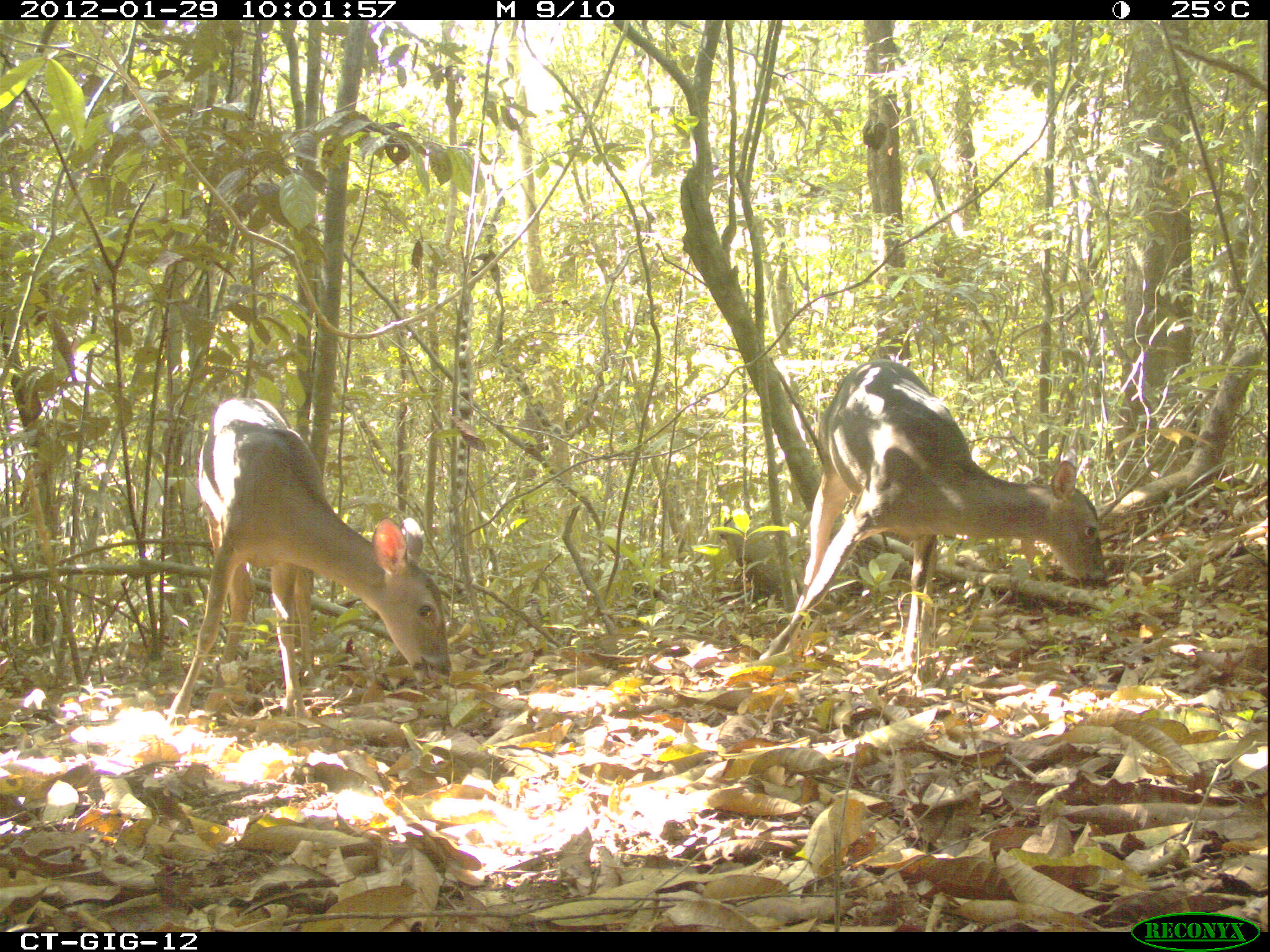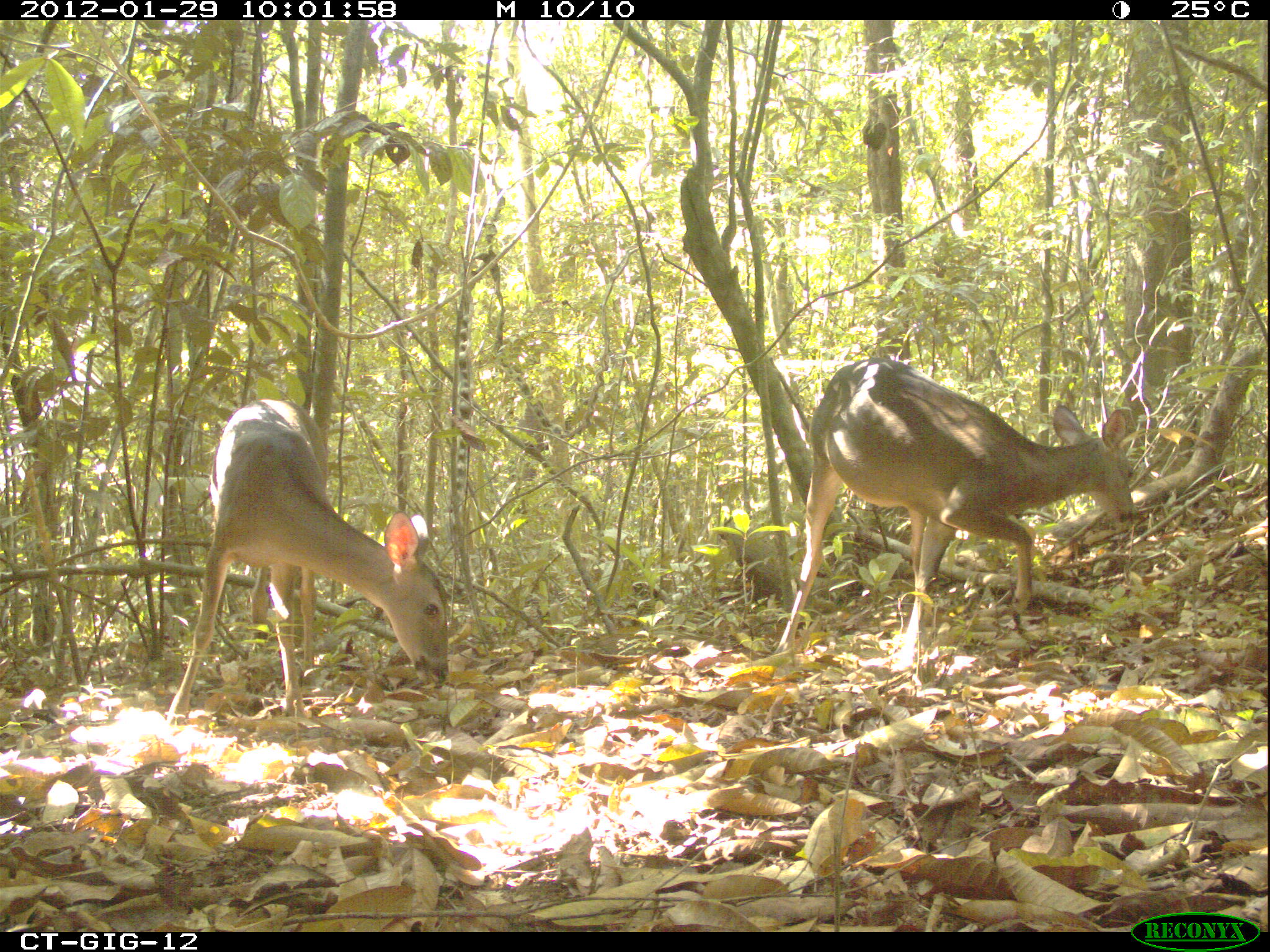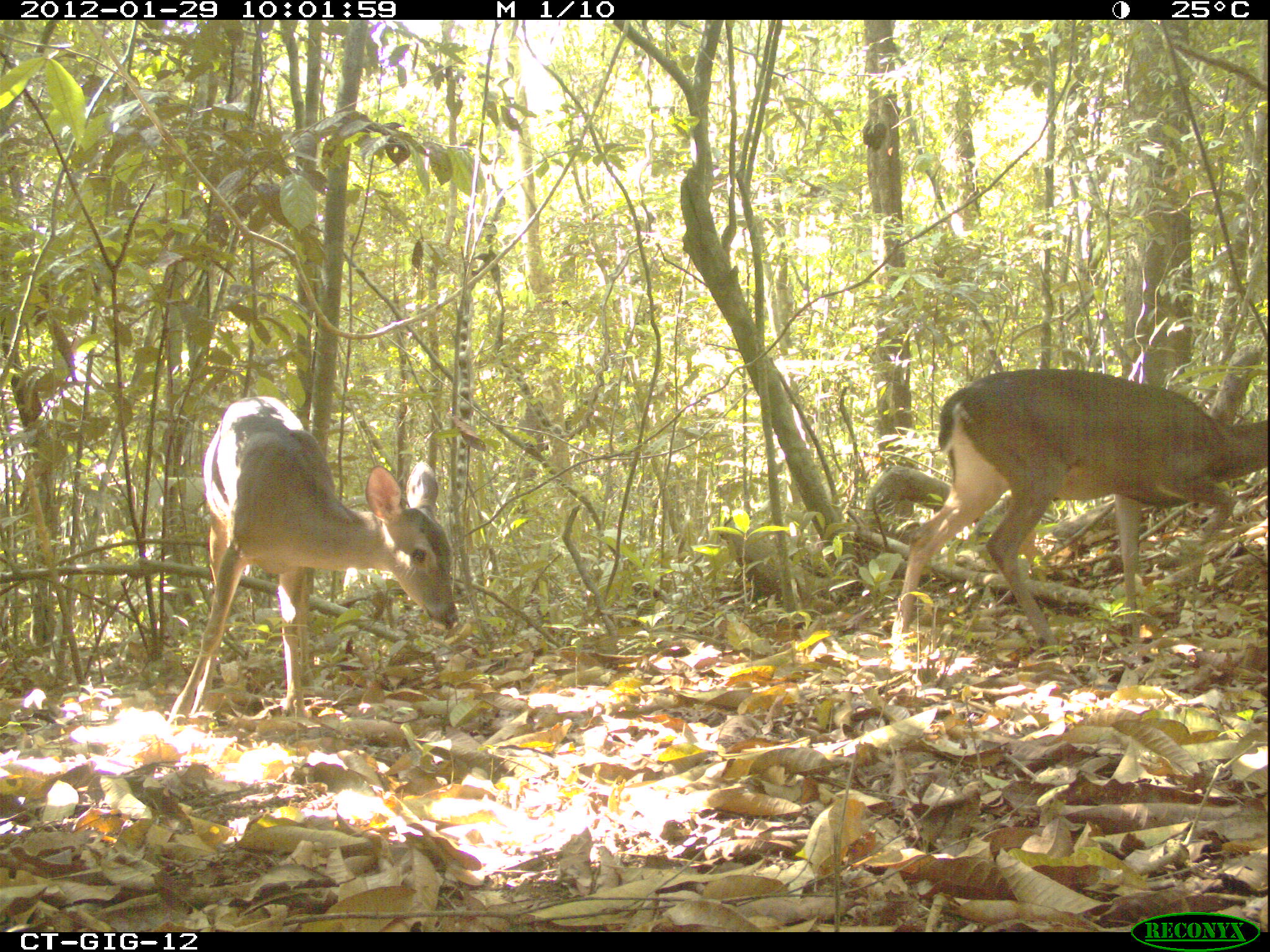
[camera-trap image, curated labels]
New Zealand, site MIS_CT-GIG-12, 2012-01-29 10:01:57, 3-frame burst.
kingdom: Animalia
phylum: Chordata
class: Mammalia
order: Artiodactyla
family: Cervidae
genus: Odocoileus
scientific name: Odocoileus virginianus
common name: white-tailed deer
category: white tailed deer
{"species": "white tailed deer (white-tailed deer) (Odocoileus virginianus)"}